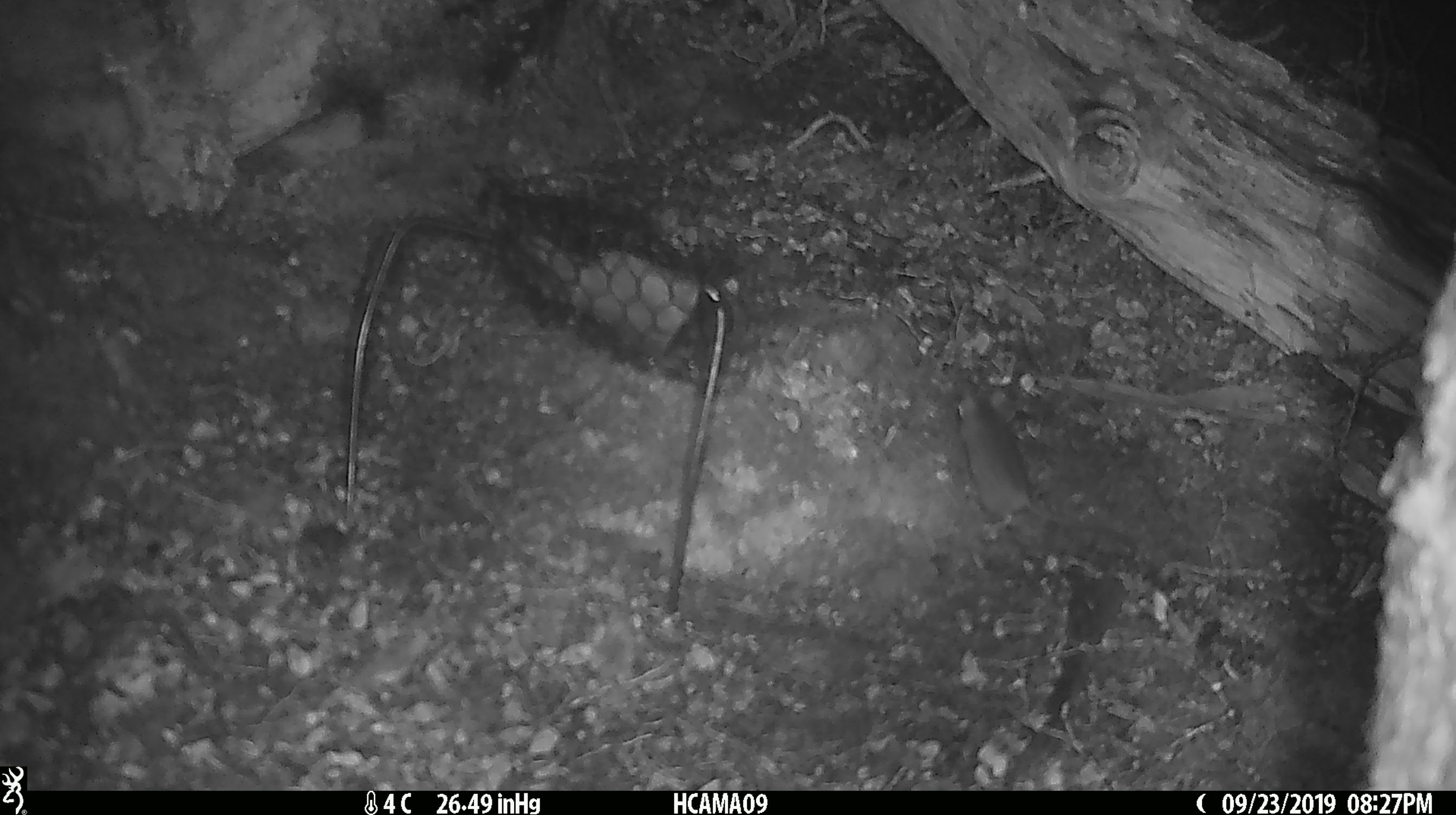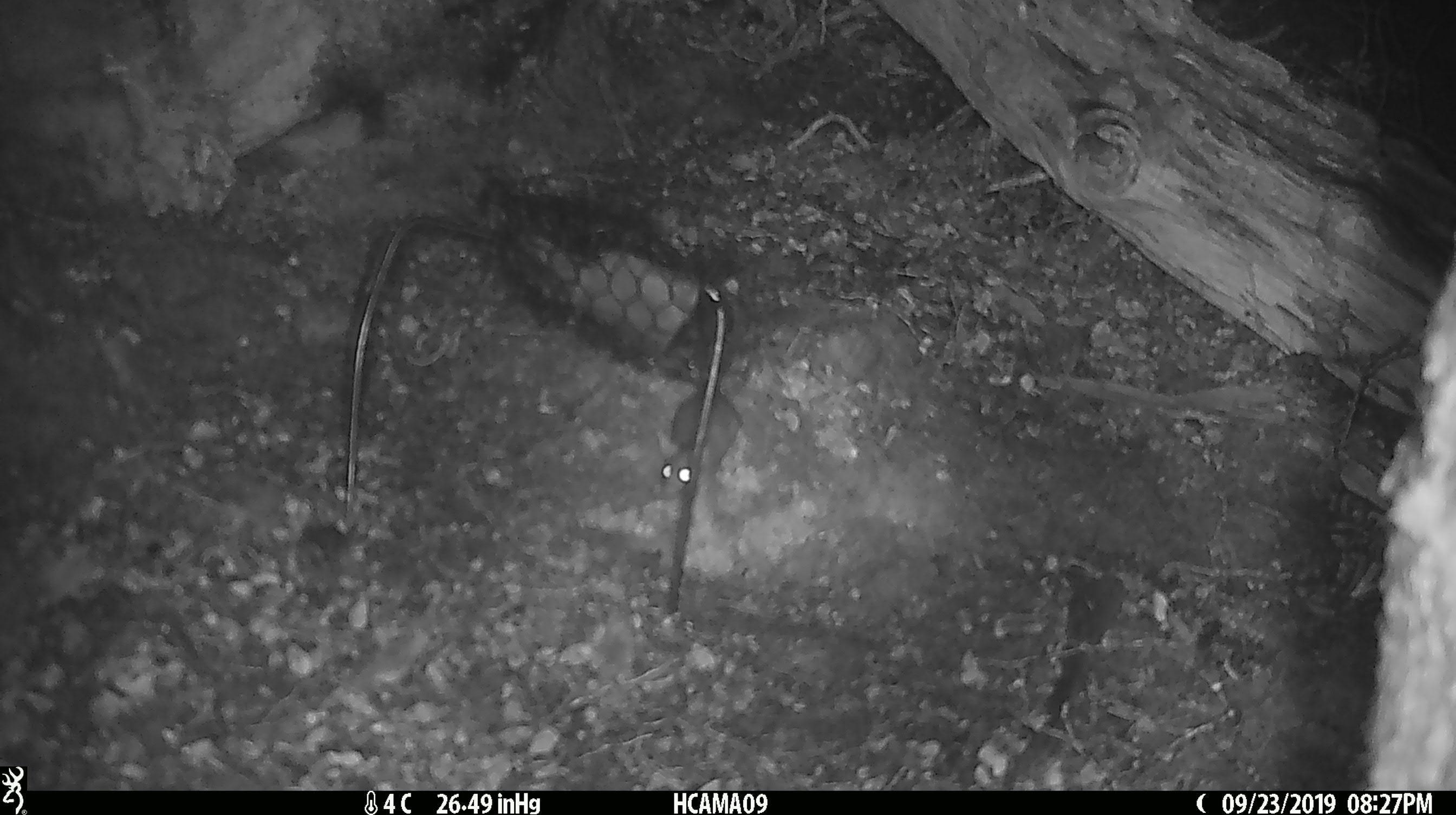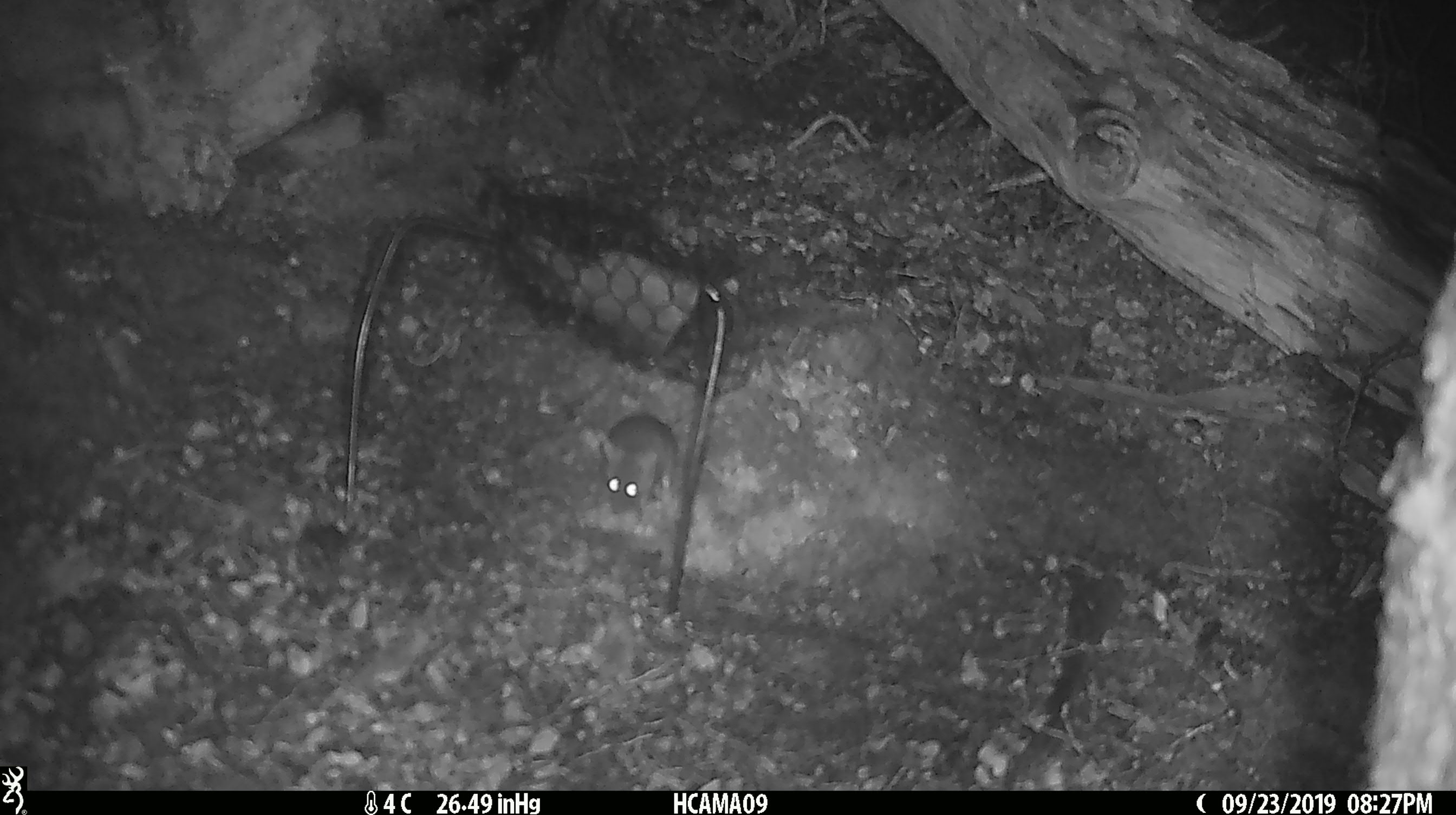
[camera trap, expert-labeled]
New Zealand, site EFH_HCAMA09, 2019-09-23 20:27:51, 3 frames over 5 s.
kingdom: Animalia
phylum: Chordata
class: Mammalia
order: Rodentia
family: Muridae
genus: Mus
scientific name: Mus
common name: mouse